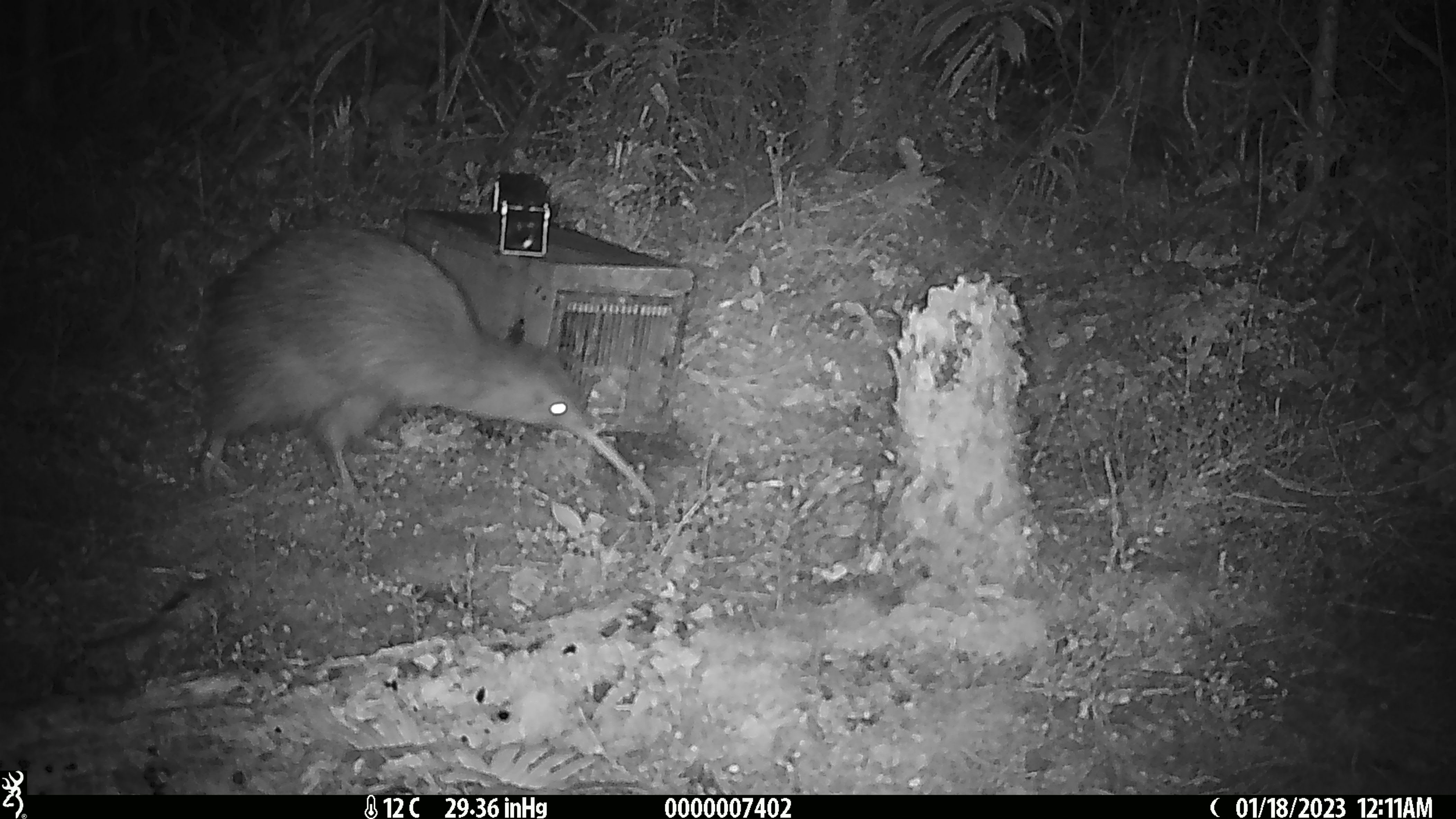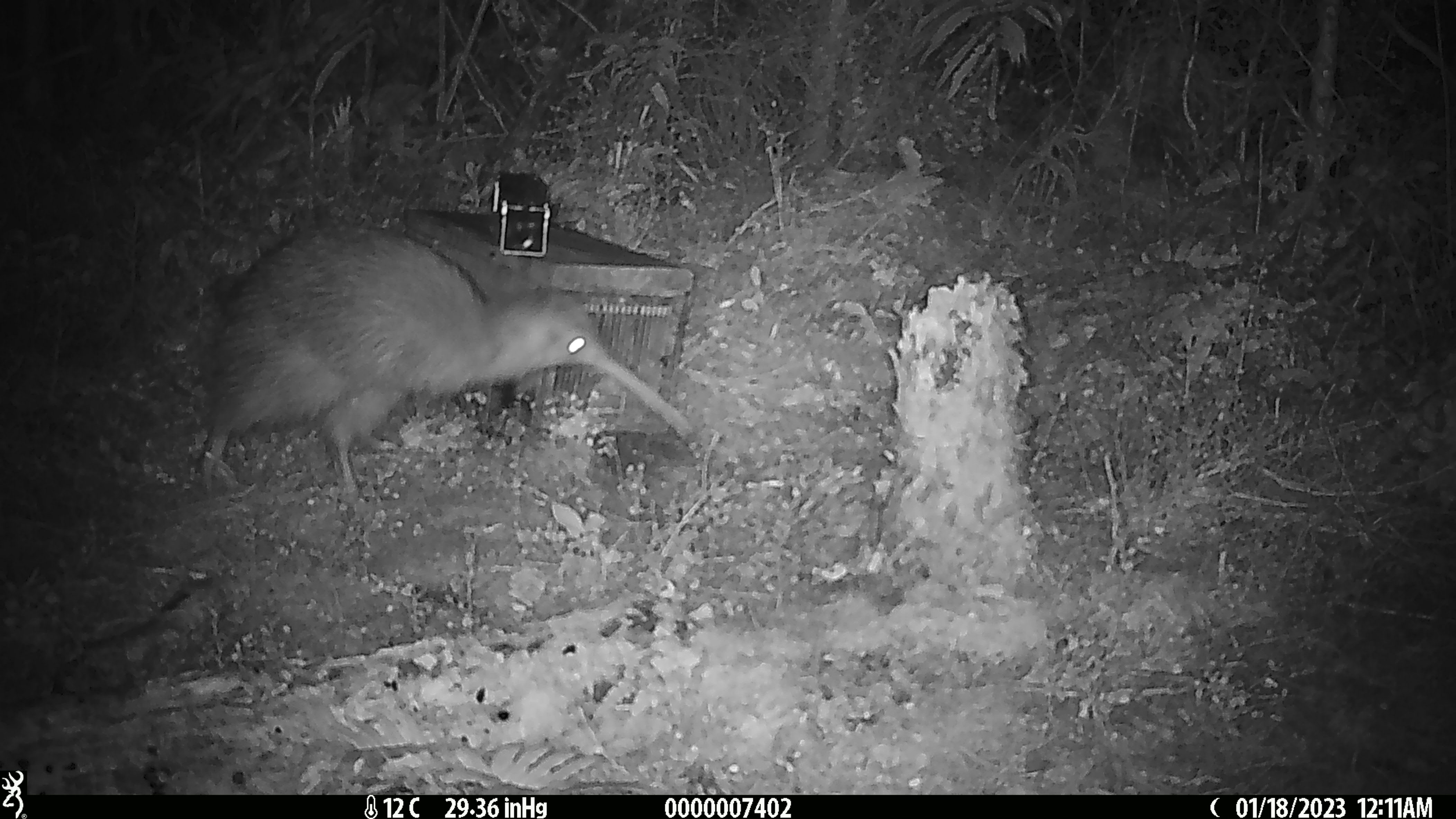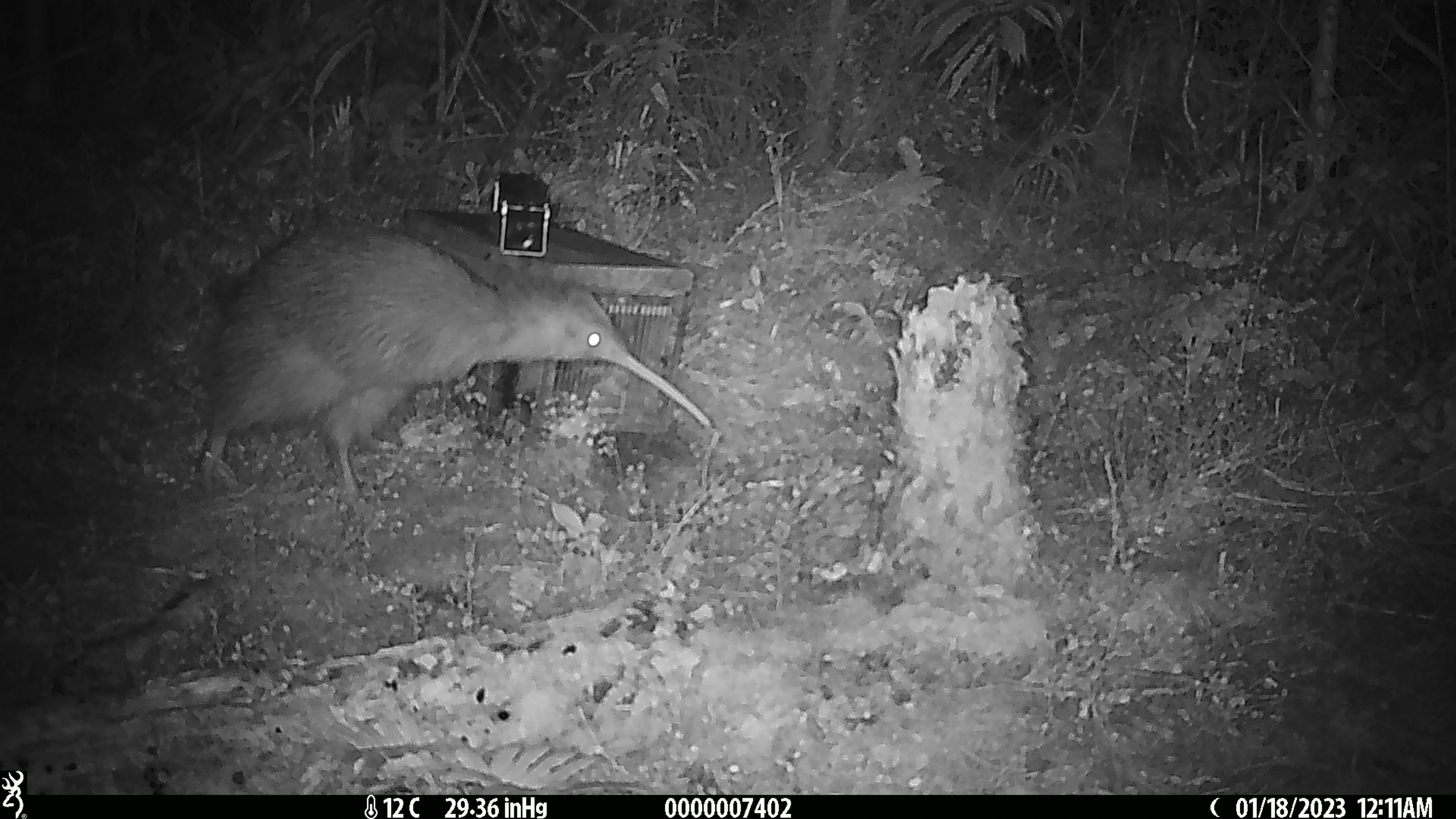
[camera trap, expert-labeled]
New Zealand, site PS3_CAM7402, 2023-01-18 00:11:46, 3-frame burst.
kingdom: Animalia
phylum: Chordata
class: Aves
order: Apterygiformes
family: Apterygidae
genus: Apteryx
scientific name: Apteryx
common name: kiwi